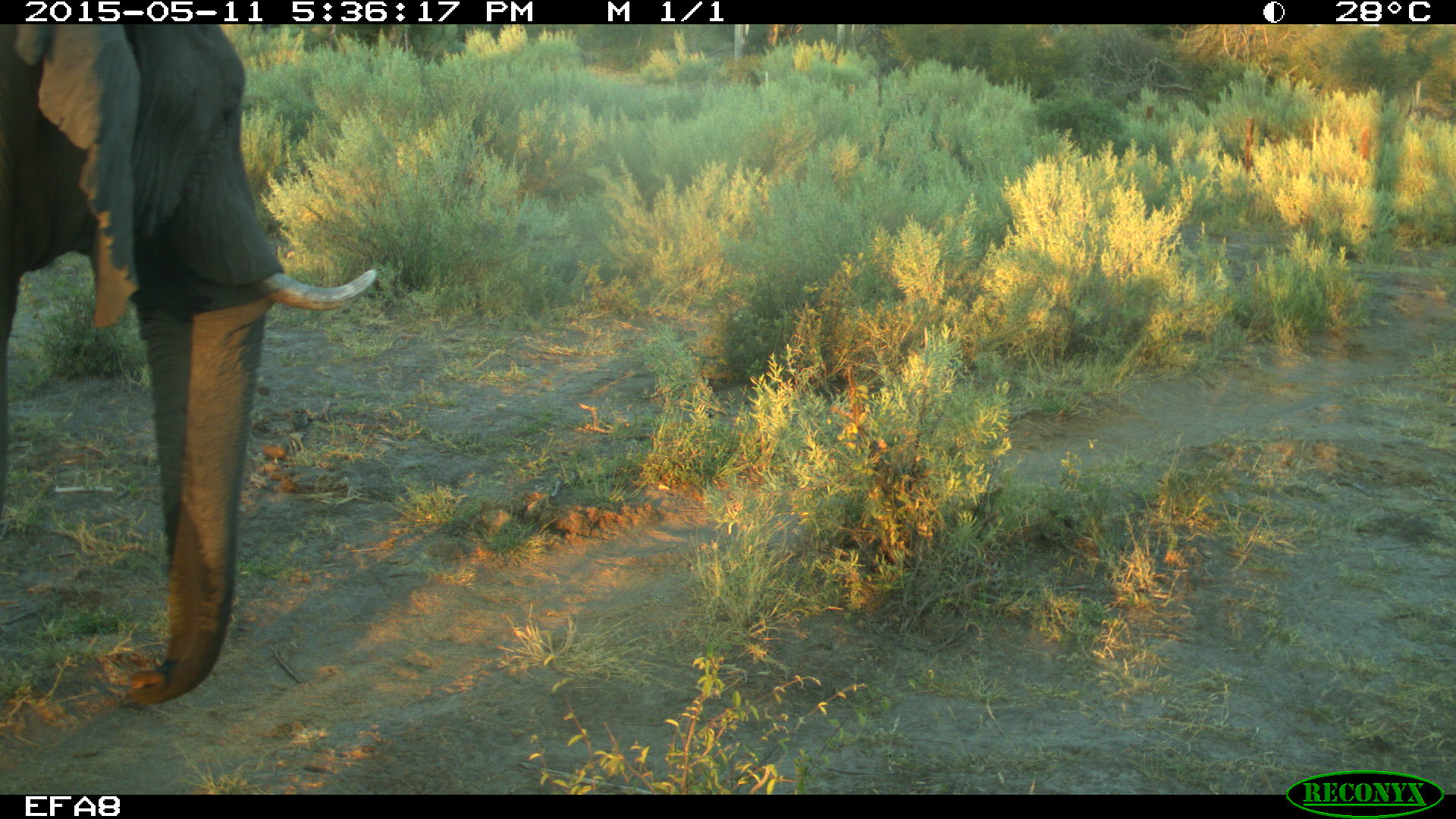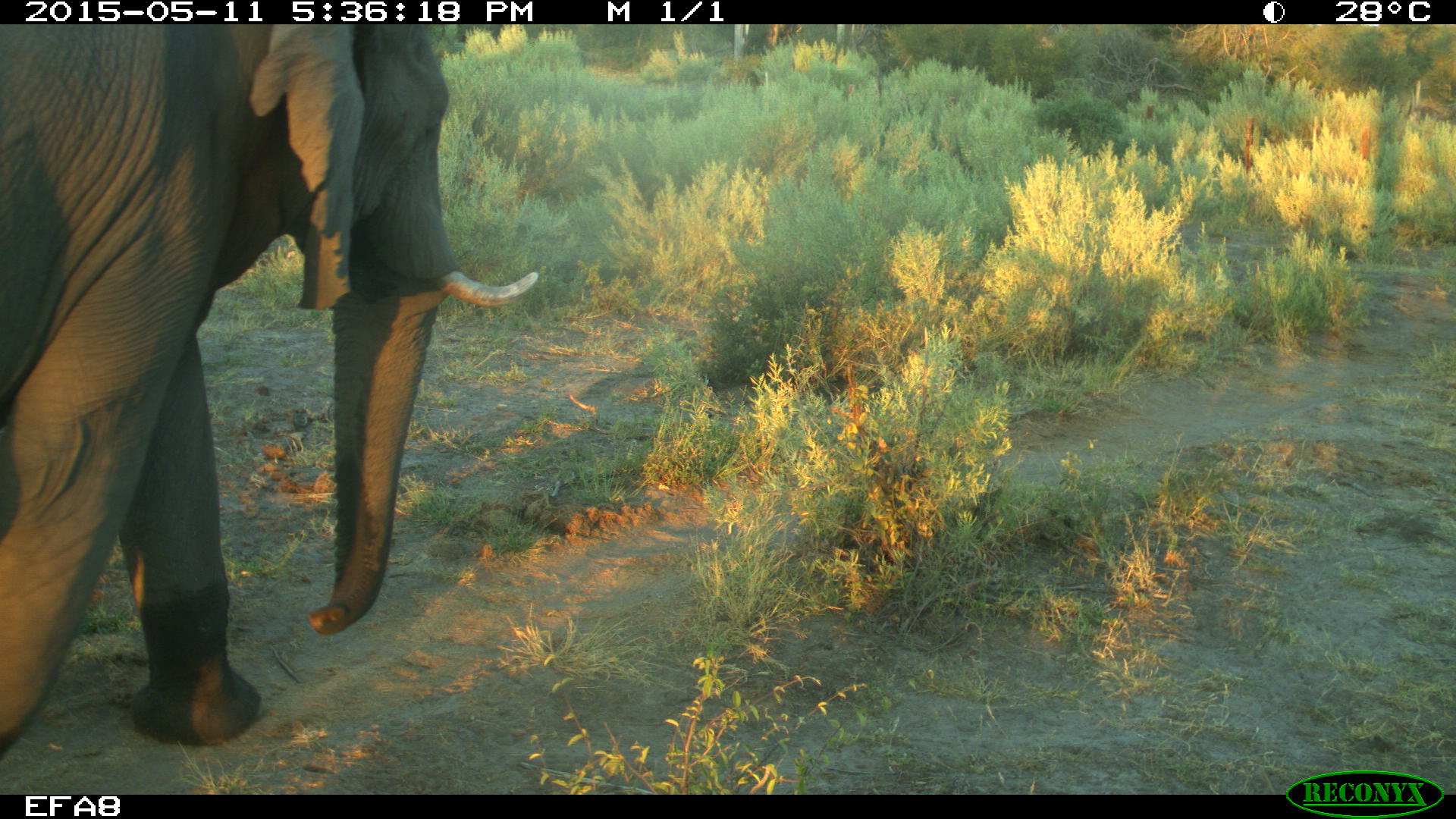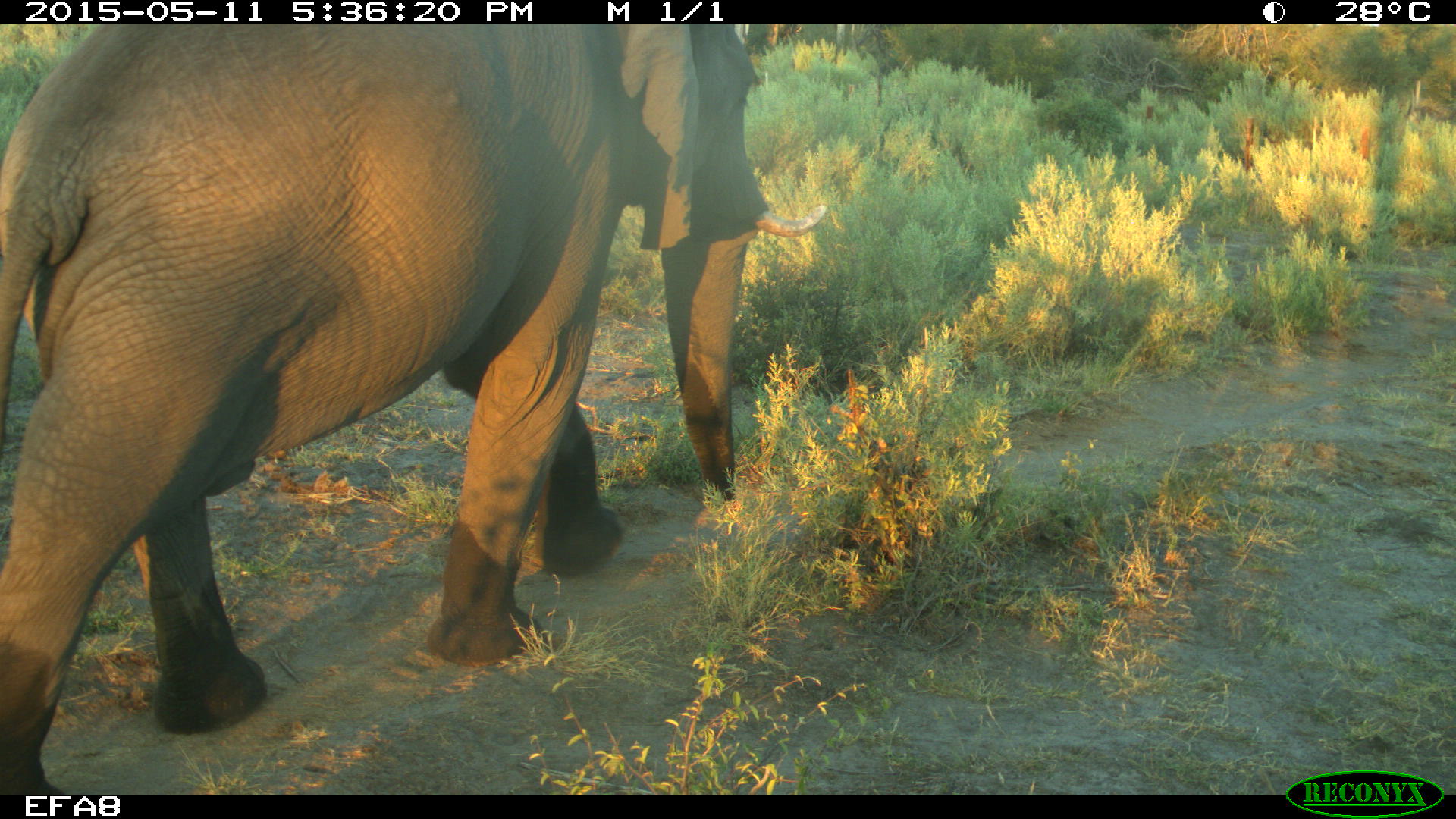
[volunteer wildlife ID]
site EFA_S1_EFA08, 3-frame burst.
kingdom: Animalia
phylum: Chordata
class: Mammalia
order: Proboscidea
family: Elephantidae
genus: Loxodonta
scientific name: Loxodonta africana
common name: african bush elephant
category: elephant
Elephant (african bush elephant) (Loxodonta africana), count 1. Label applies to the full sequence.